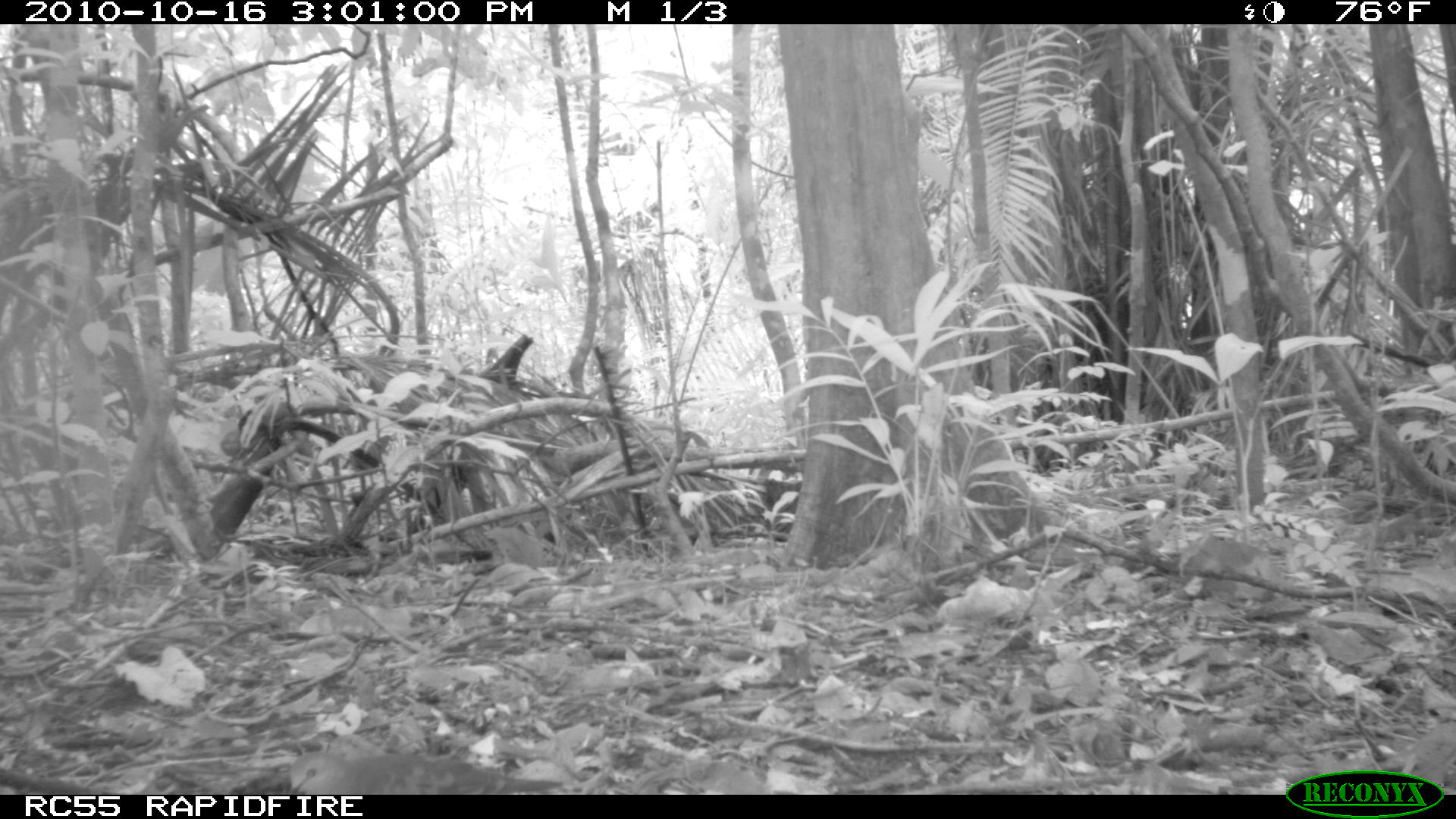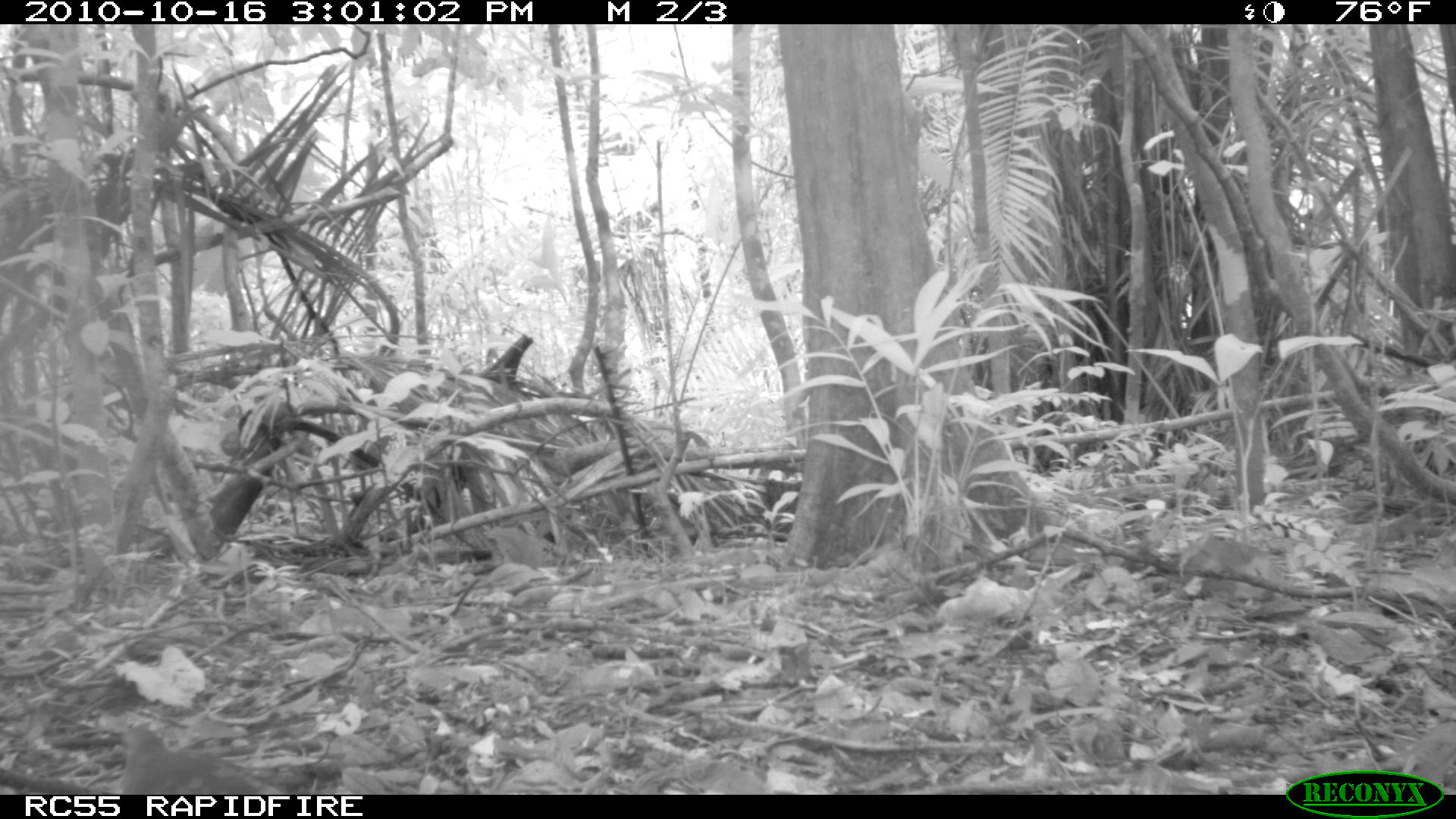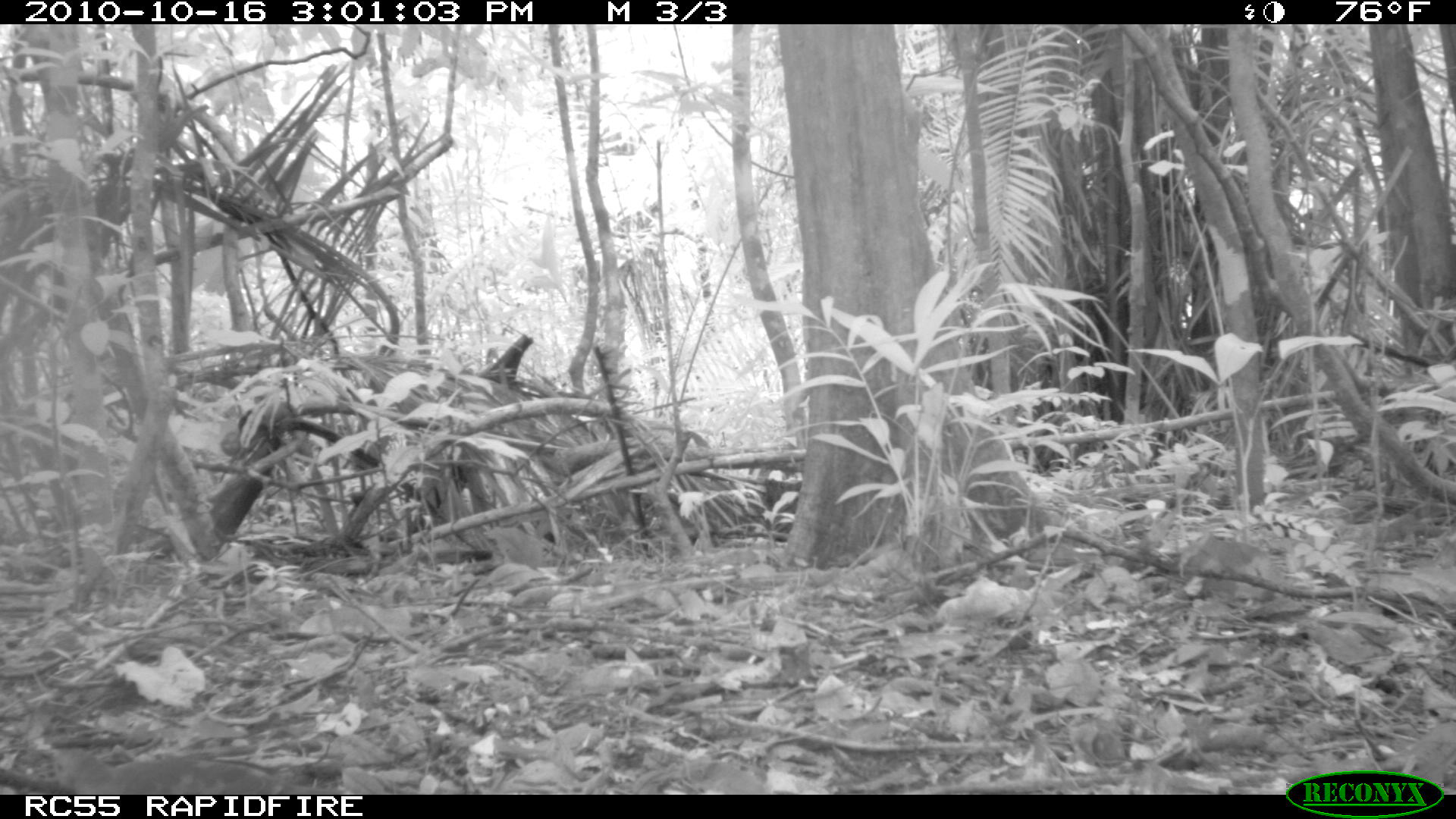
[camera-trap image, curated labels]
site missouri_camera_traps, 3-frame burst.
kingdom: Animalia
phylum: Chordata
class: Aves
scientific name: Aves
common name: bird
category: bird spec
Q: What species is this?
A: Bird spec (bird) (Aves).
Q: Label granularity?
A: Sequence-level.